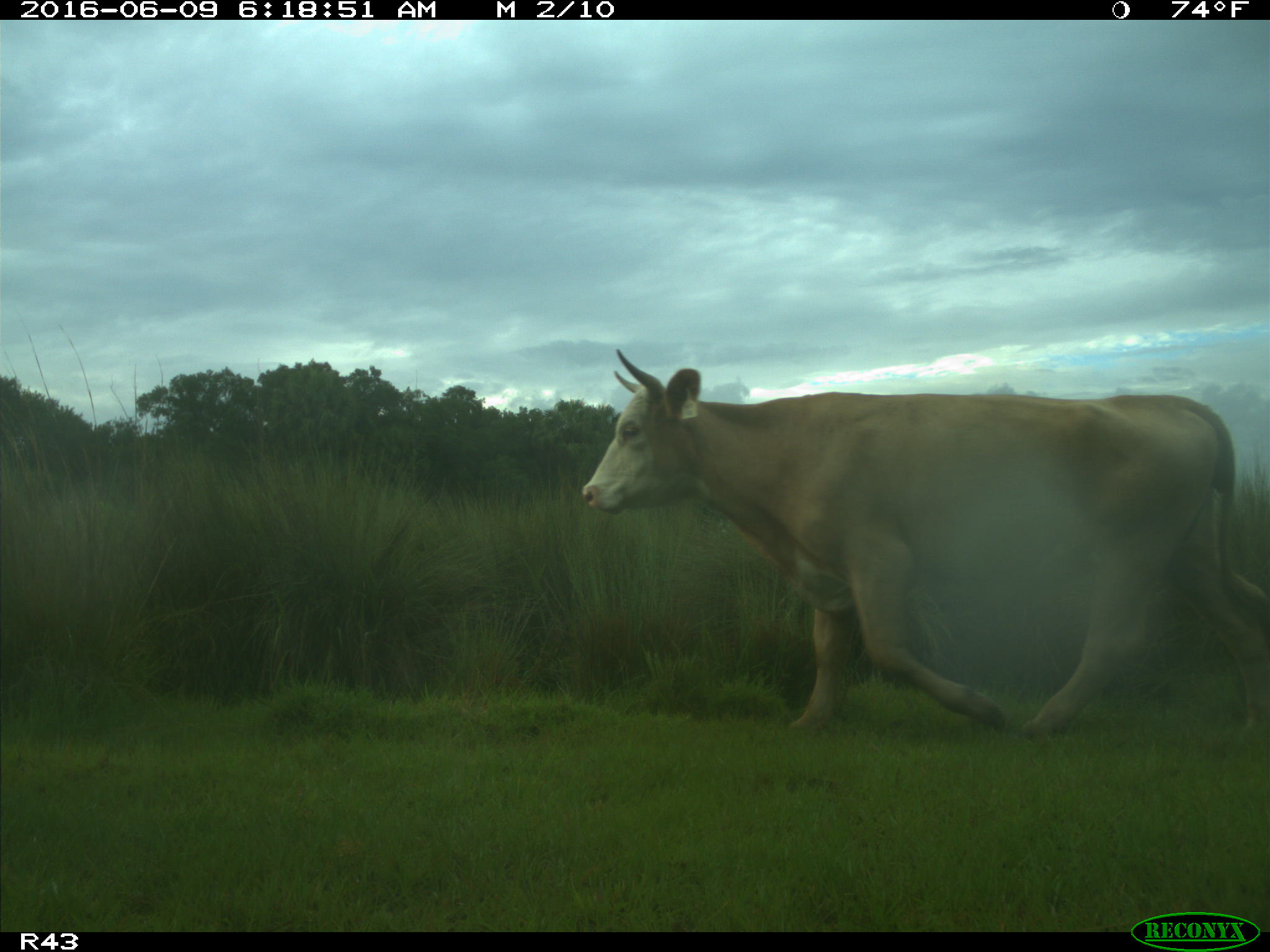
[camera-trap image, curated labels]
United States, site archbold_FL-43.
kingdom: Animalia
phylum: Chordata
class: Mammalia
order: Artiodactyla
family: Bovidae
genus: Bos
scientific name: Bos taurus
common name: domestic cow